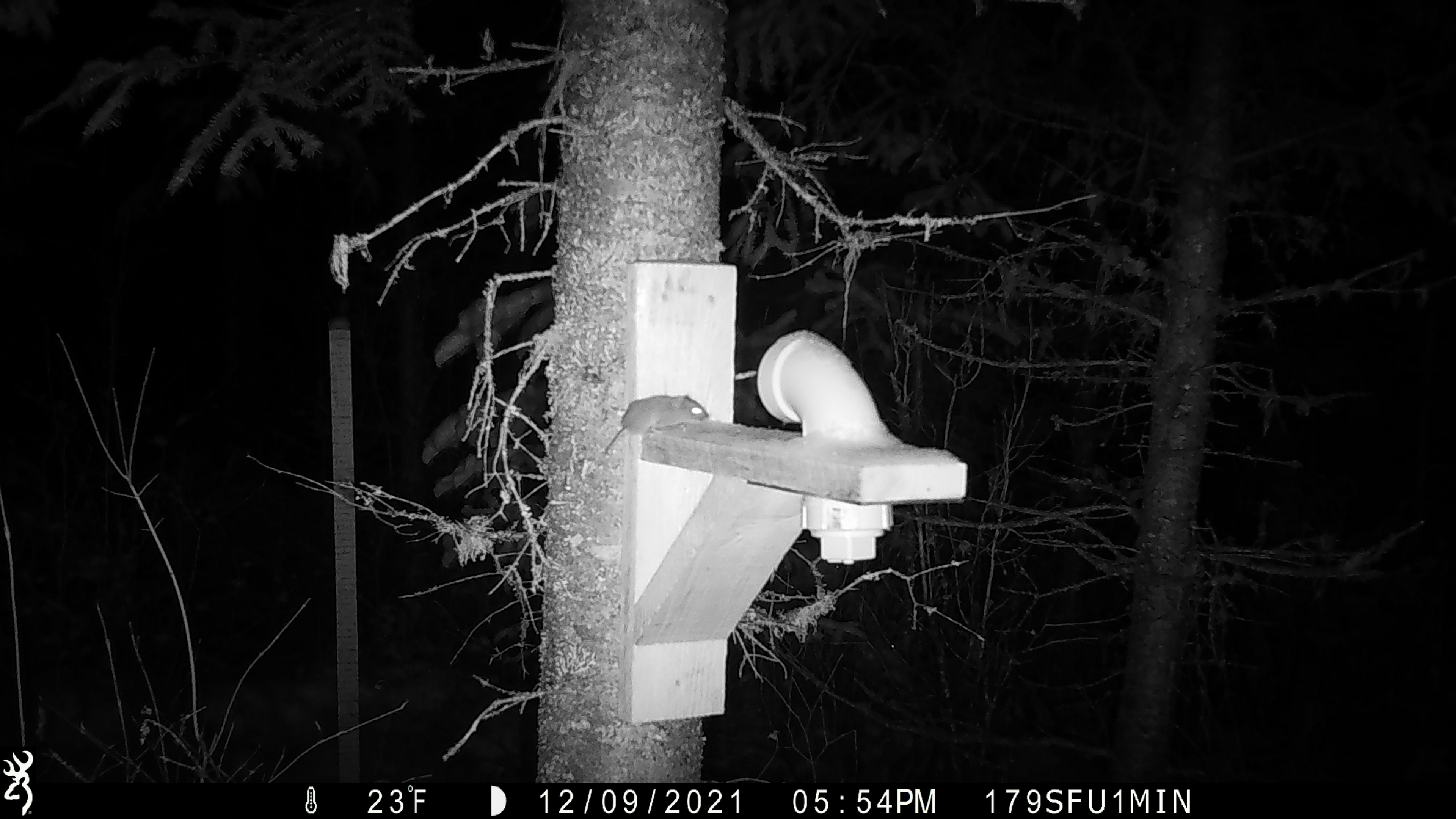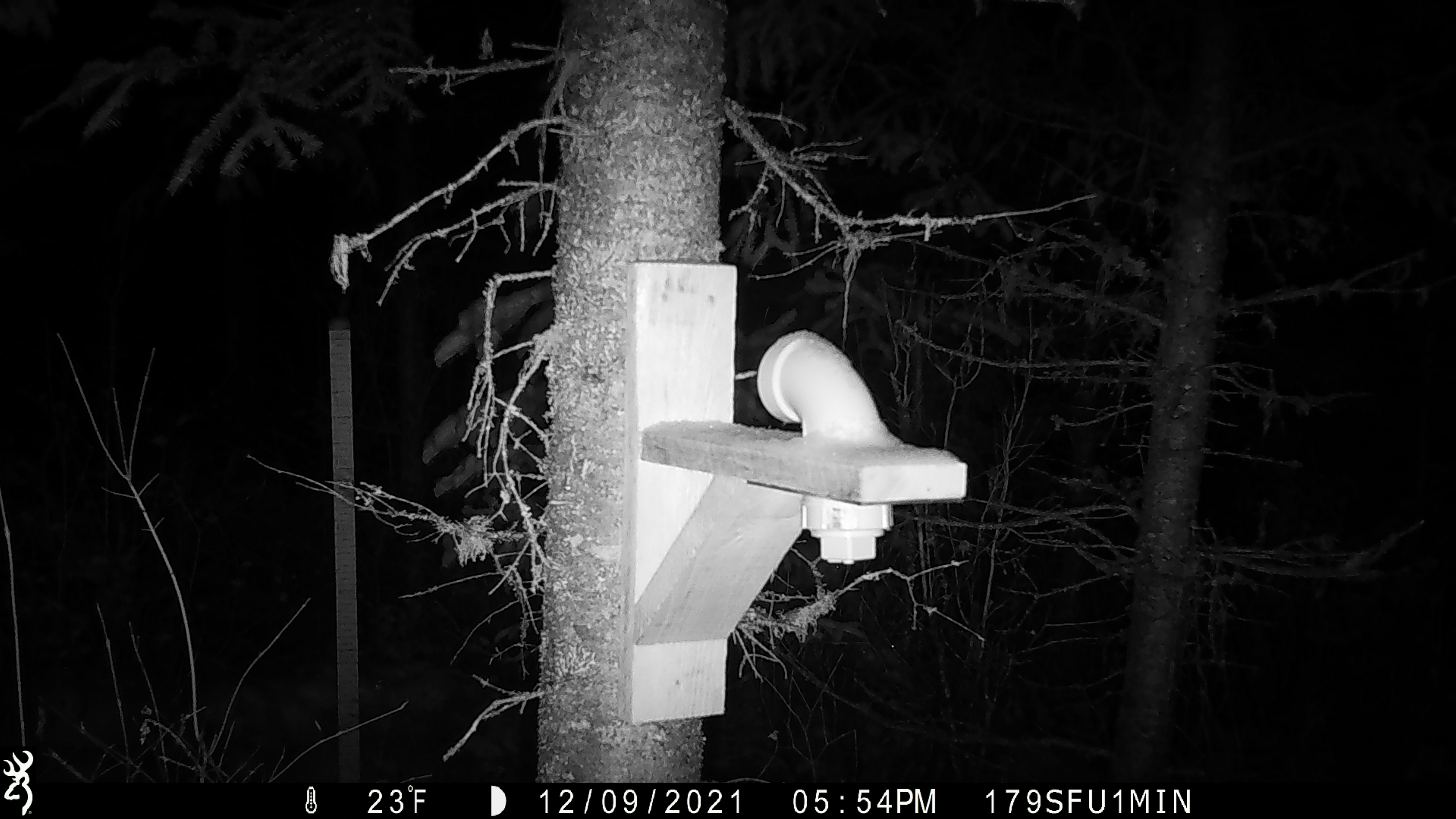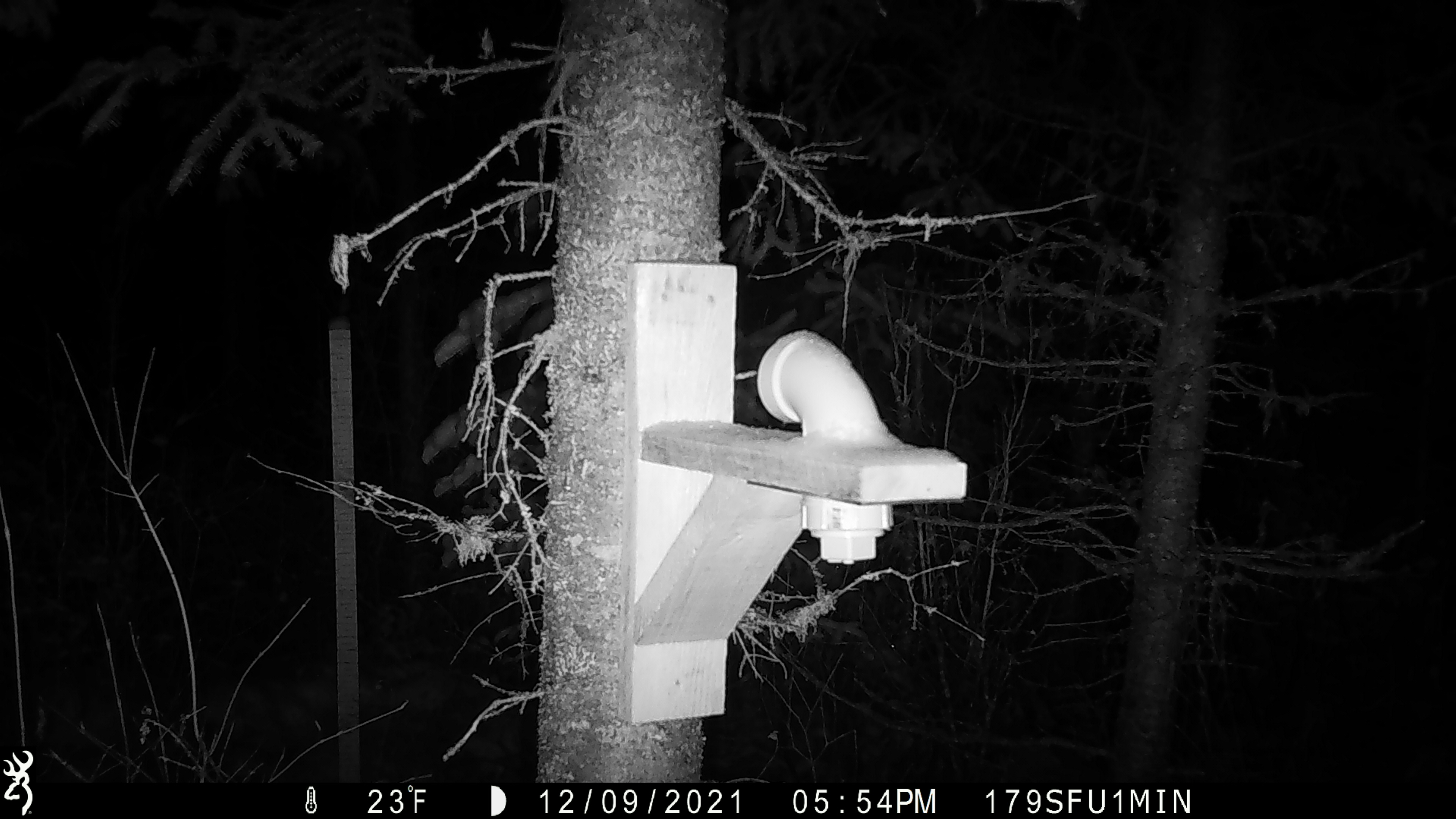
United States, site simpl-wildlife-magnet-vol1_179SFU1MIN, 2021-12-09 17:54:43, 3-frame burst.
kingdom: Animalia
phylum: Chordata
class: Mammalia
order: Rodentia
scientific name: Rodentia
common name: mouse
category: mouse sp.